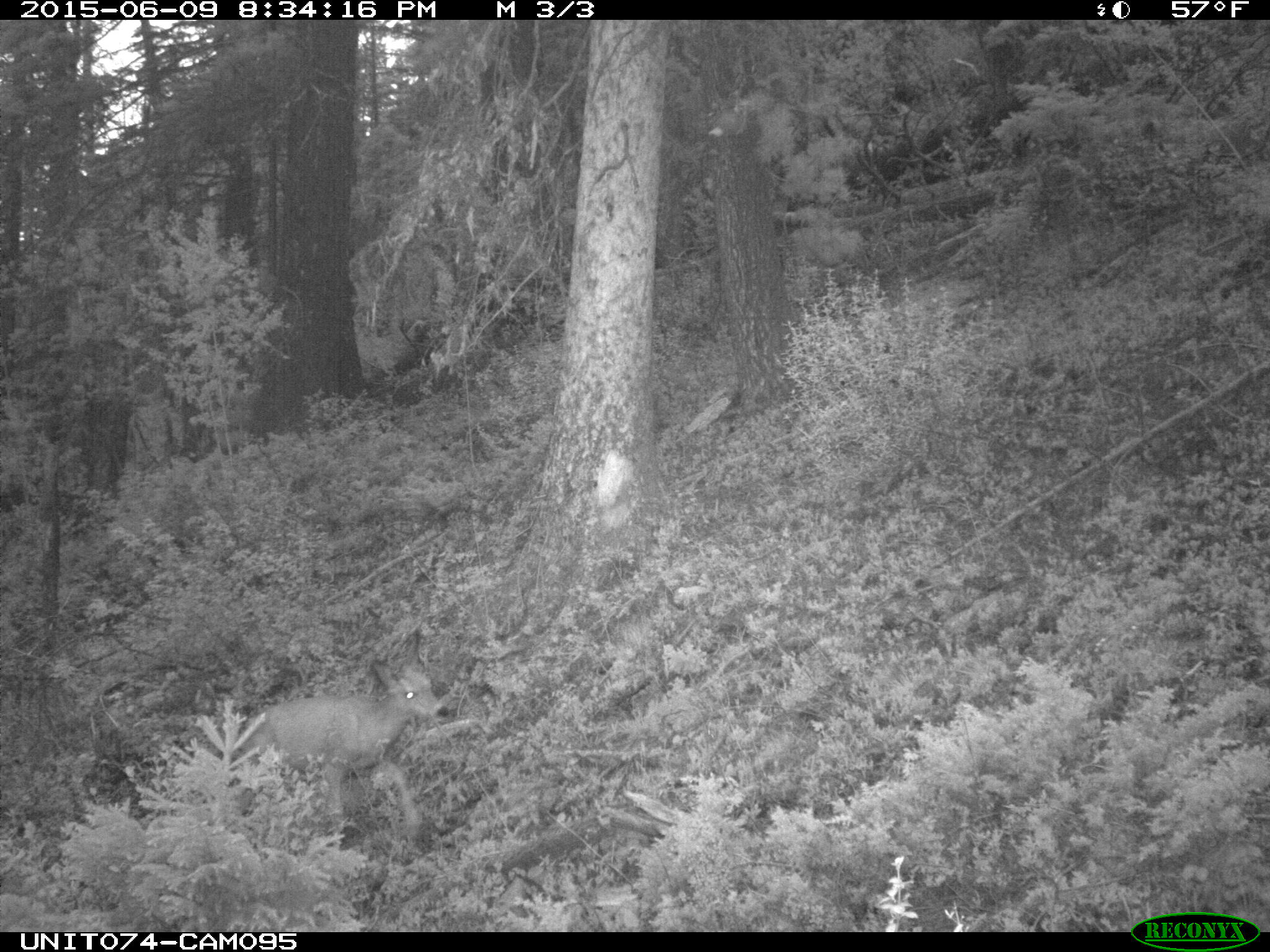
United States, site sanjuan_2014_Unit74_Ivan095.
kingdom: Animalia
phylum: Chordata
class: Mammalia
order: Artiodactyla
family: Cervidae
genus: Odocoileus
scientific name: Odocoileus hemionus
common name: mule deer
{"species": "Odocoileus hemionus (mule deer)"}